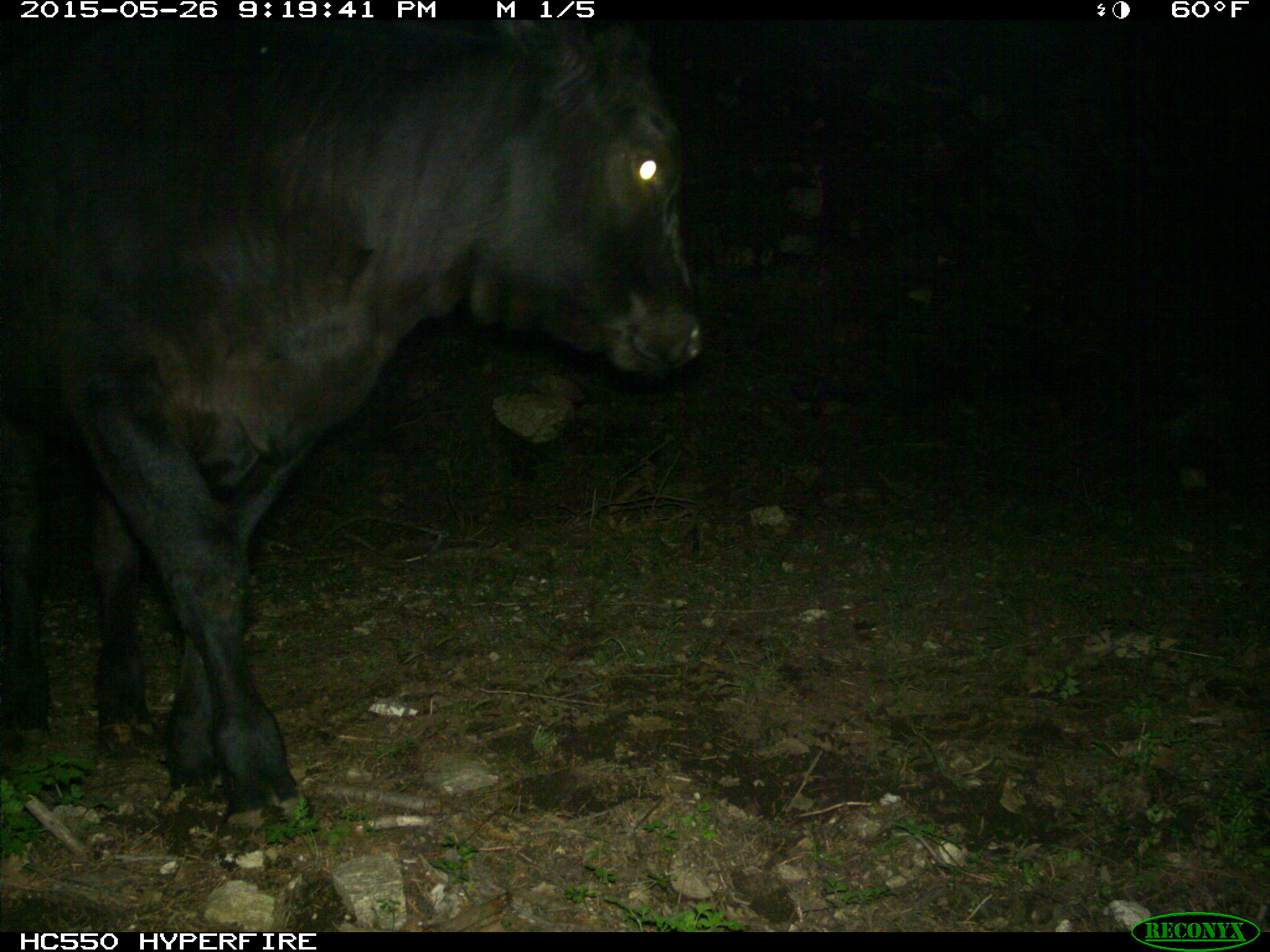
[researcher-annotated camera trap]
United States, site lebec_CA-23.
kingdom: Animalia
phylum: Chordata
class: Mammalia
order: Artiodactyla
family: Bovidae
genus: Bos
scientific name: Bos taurus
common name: domestic cow